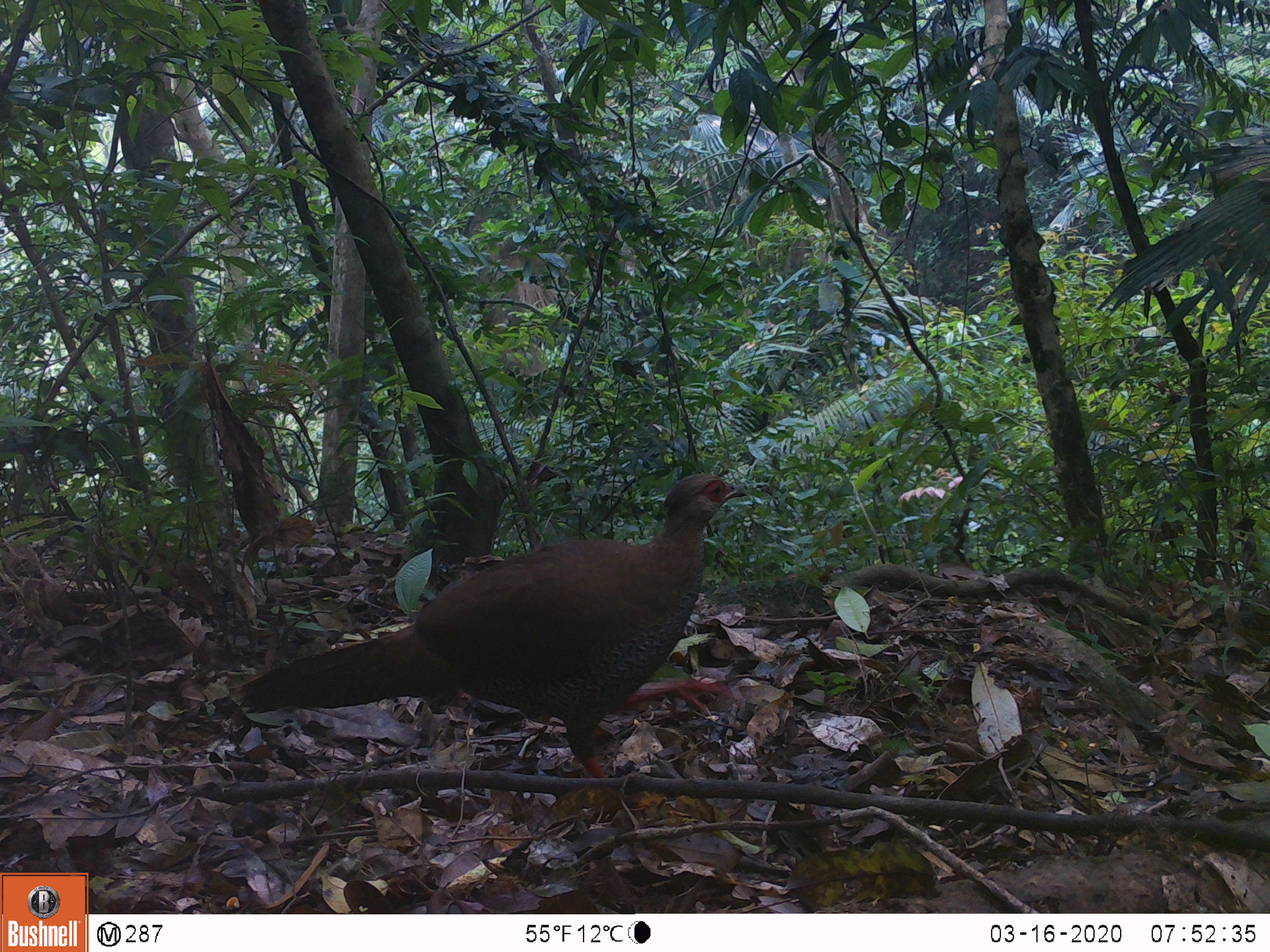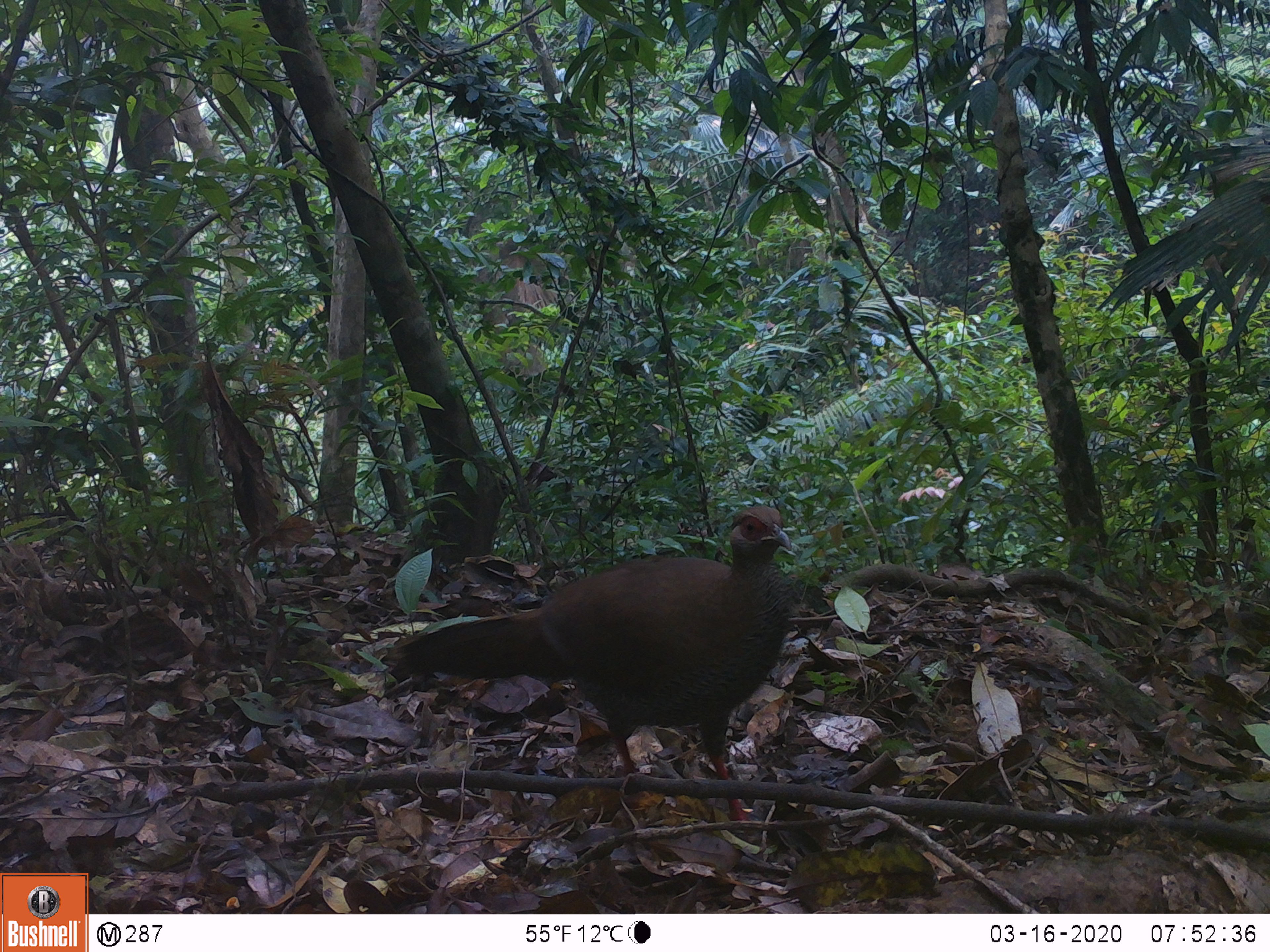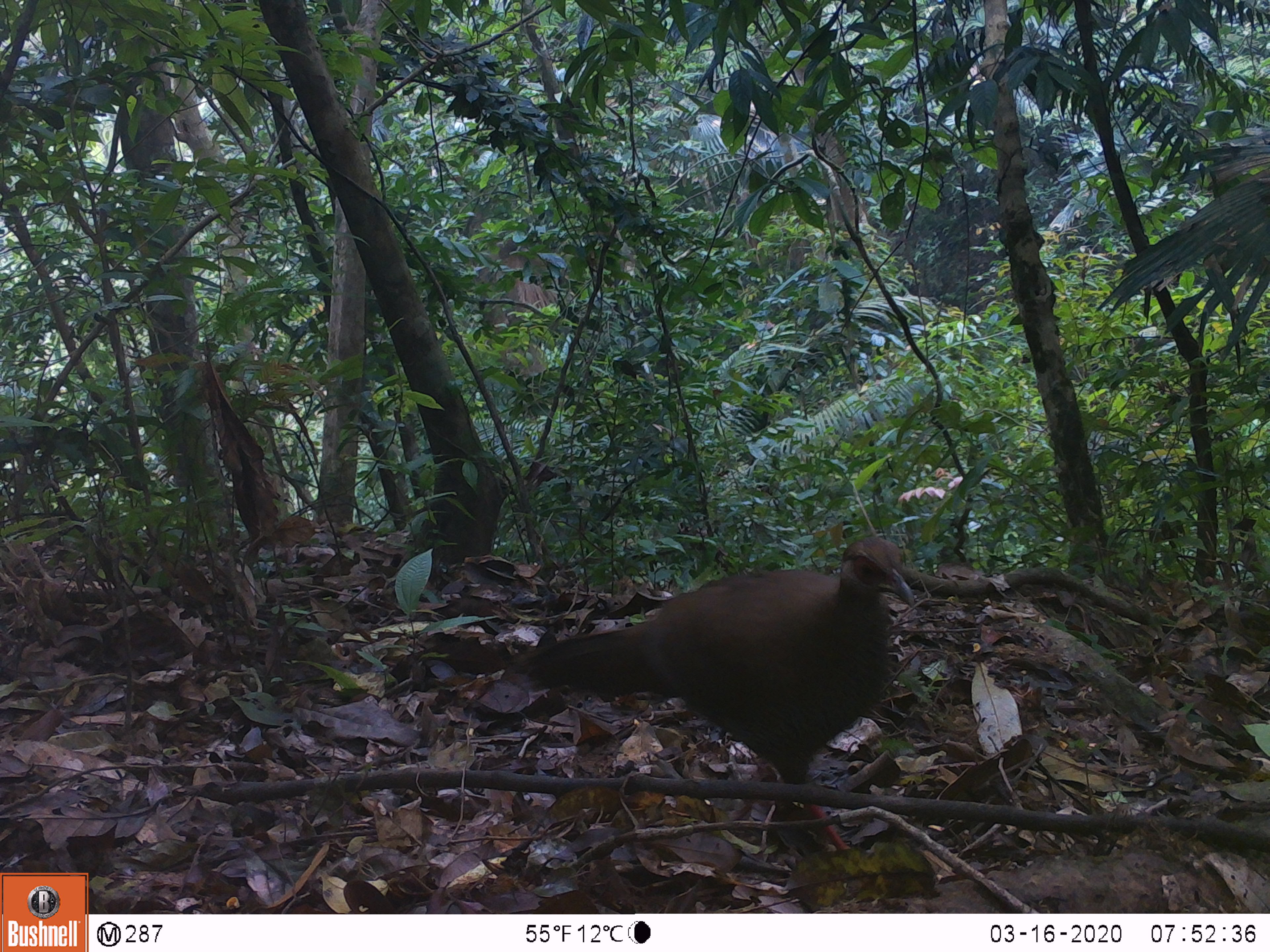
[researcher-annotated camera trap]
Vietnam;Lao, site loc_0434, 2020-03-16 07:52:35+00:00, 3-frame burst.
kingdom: Animalia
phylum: Chordata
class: Aves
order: Galliformes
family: Phasianidae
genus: Lophura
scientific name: Lophura nycthemera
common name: silver pheasant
Silver pheasant (Lophura nycthemera). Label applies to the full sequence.